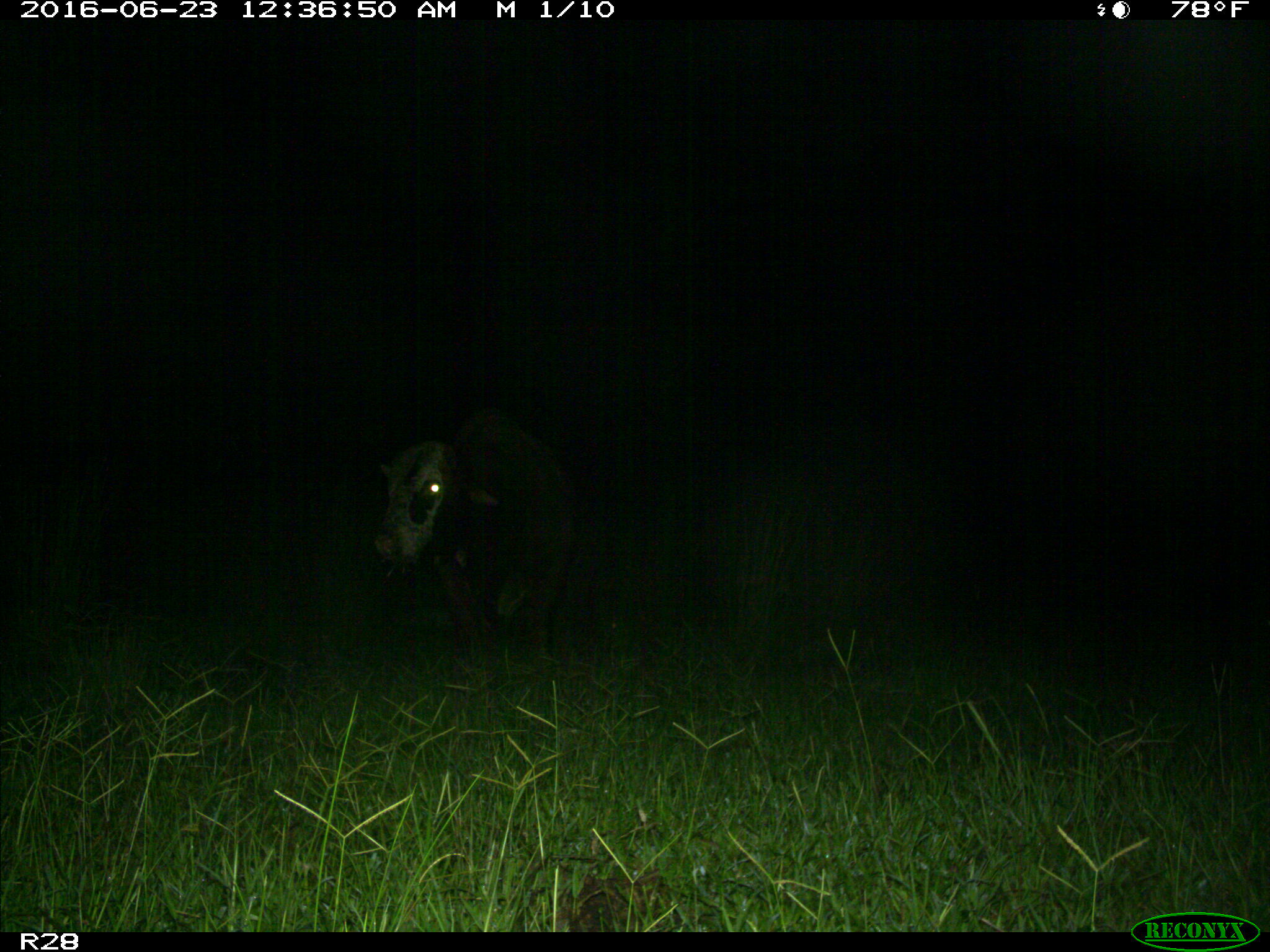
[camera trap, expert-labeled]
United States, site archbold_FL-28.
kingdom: Animalia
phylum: Chordata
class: Mammalia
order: Artiodactyla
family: Bovidae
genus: Bos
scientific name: Bos taurus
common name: domestic cow